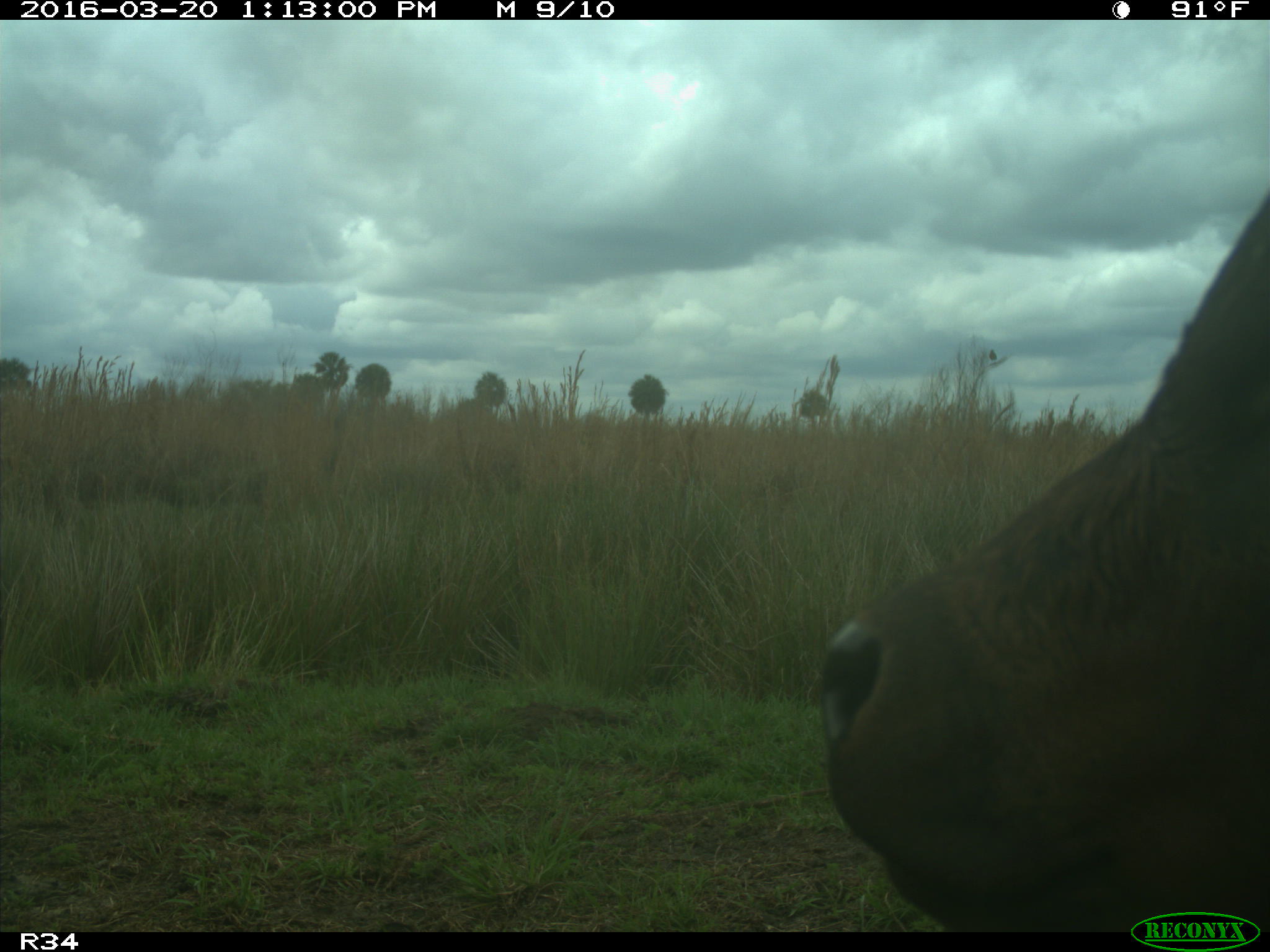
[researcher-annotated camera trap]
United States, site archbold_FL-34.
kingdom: Animalia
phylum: Chordata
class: Mammalia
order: Artiodactyla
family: Bovidae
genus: Bos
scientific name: Bos taurus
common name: domestic cow